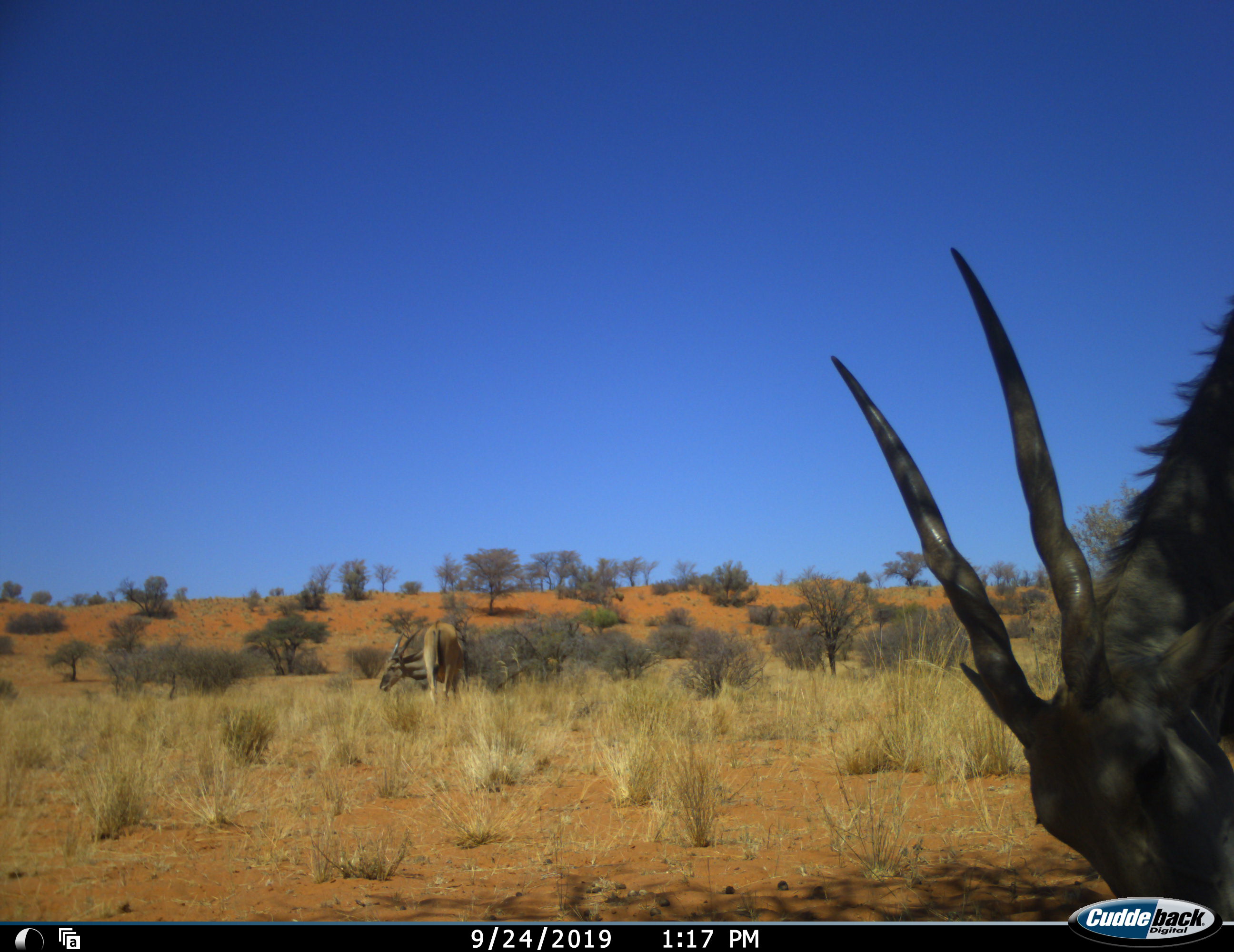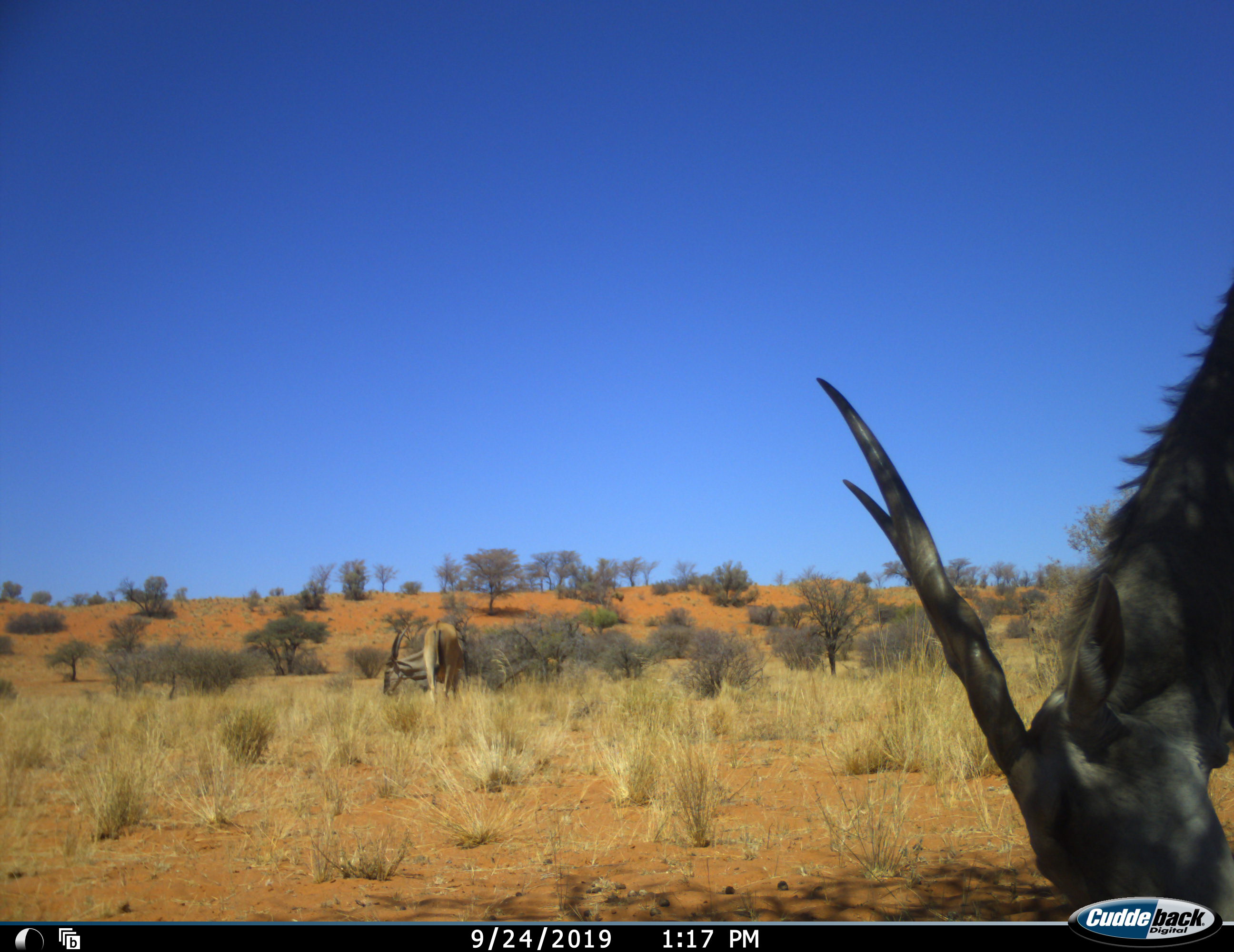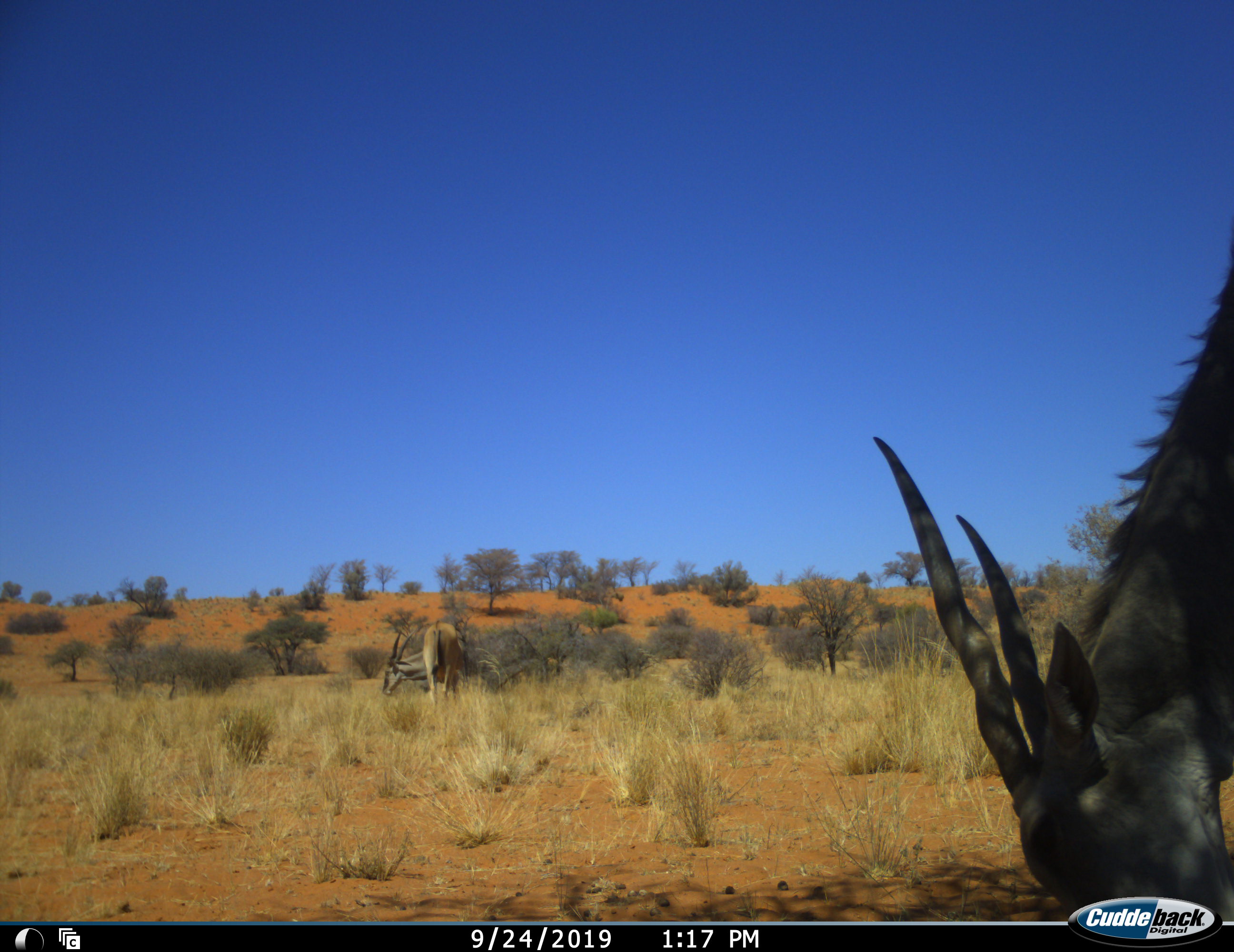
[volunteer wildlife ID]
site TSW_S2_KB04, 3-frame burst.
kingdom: Animalia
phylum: Chordata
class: Mammalia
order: Artiodactyla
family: Bovidae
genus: Tragelaphus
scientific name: Tragelaphus oryx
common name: eland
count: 2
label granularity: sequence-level